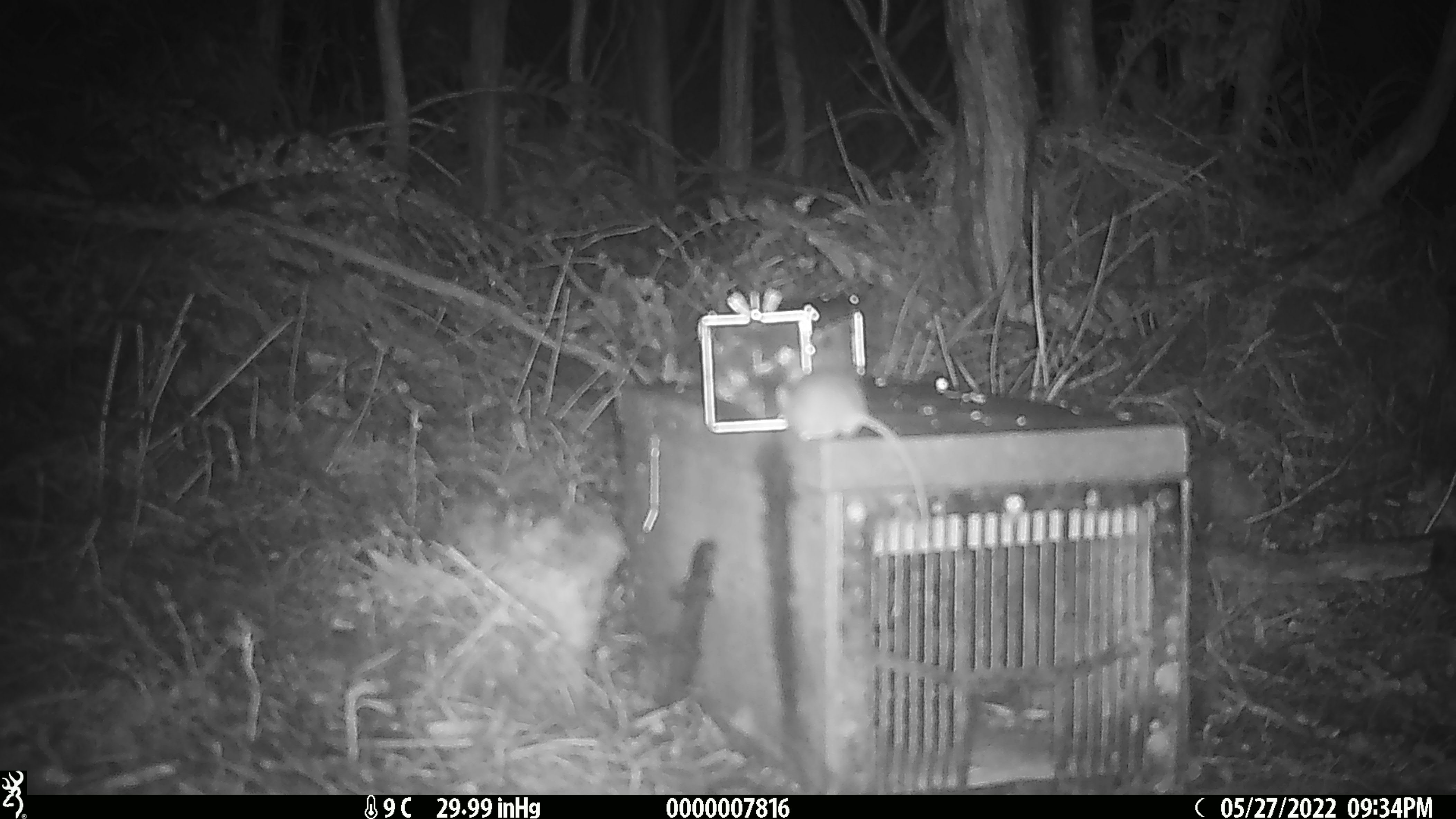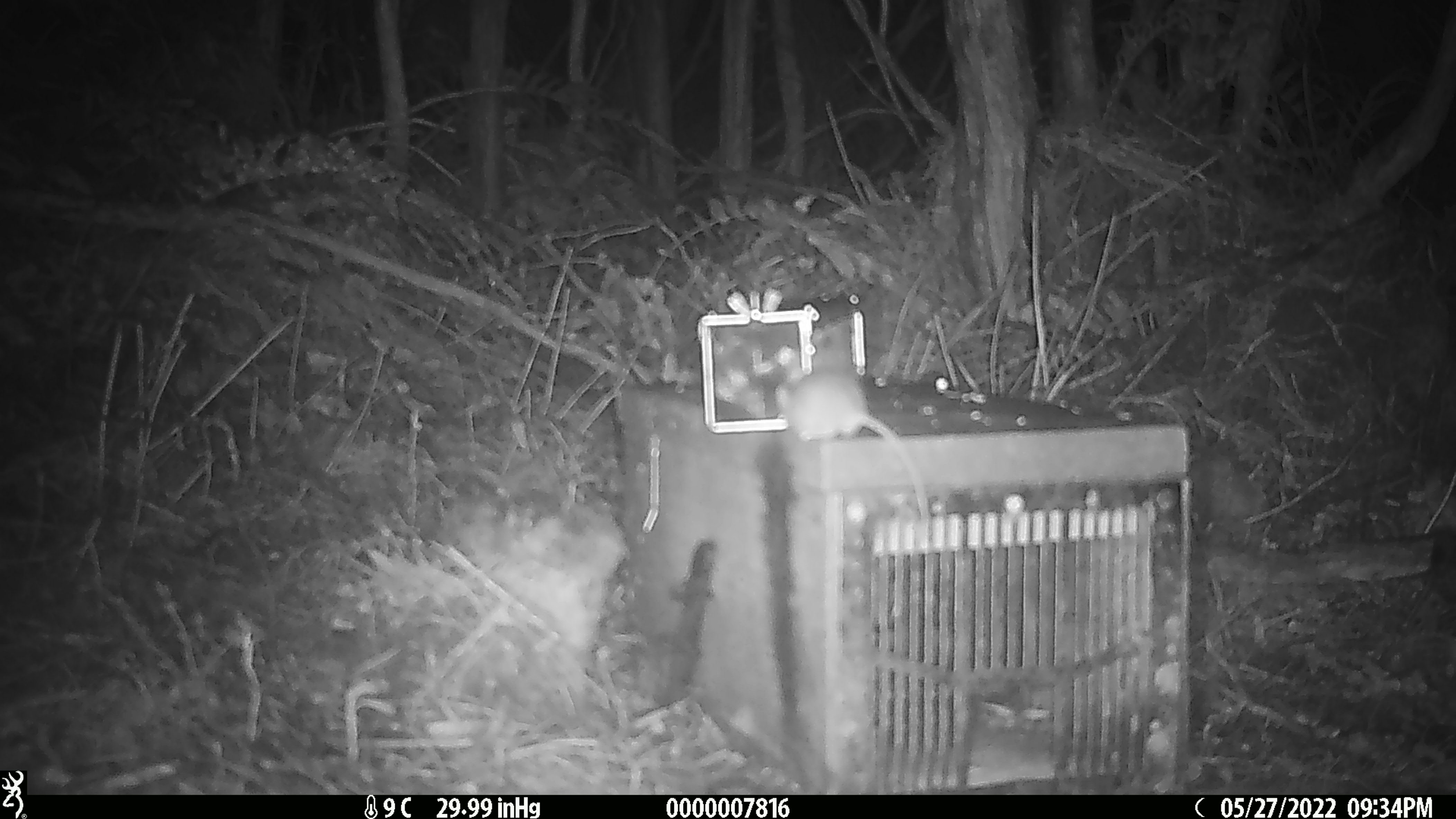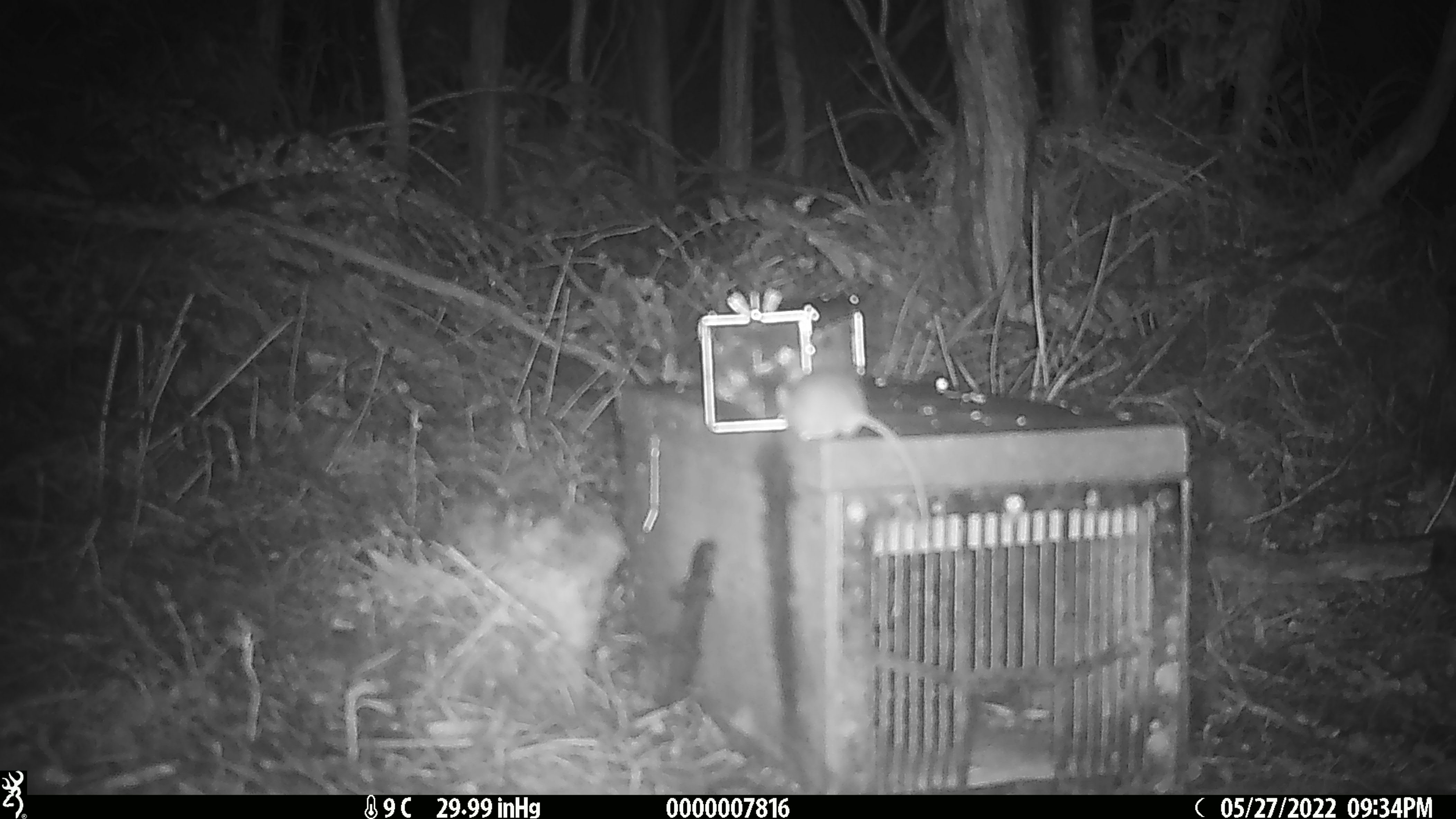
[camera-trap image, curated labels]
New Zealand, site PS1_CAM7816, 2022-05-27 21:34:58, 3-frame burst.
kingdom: Animalia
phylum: Chordata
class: Mammalia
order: Rodentia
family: Muridae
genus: Mus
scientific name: Mus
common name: mouse